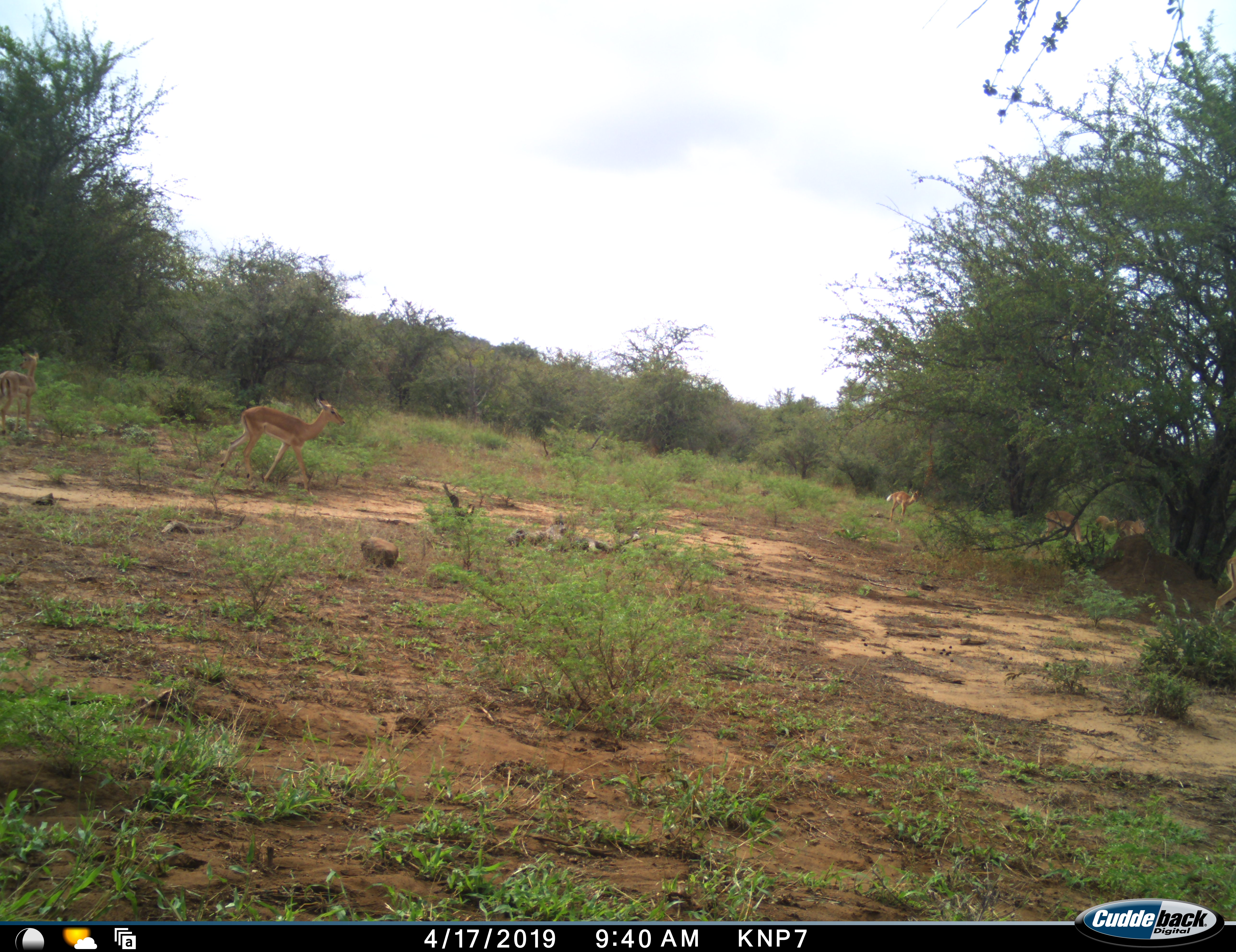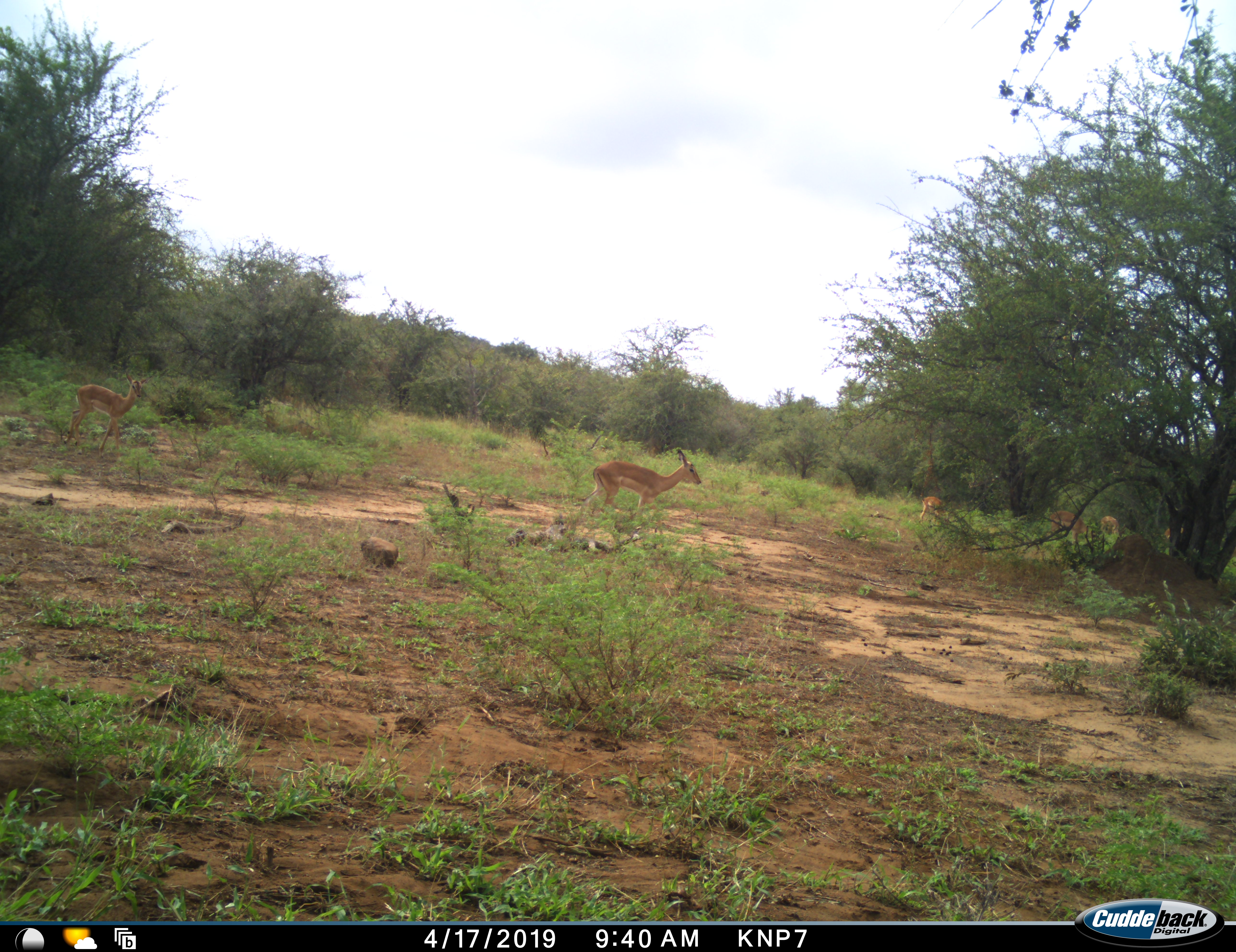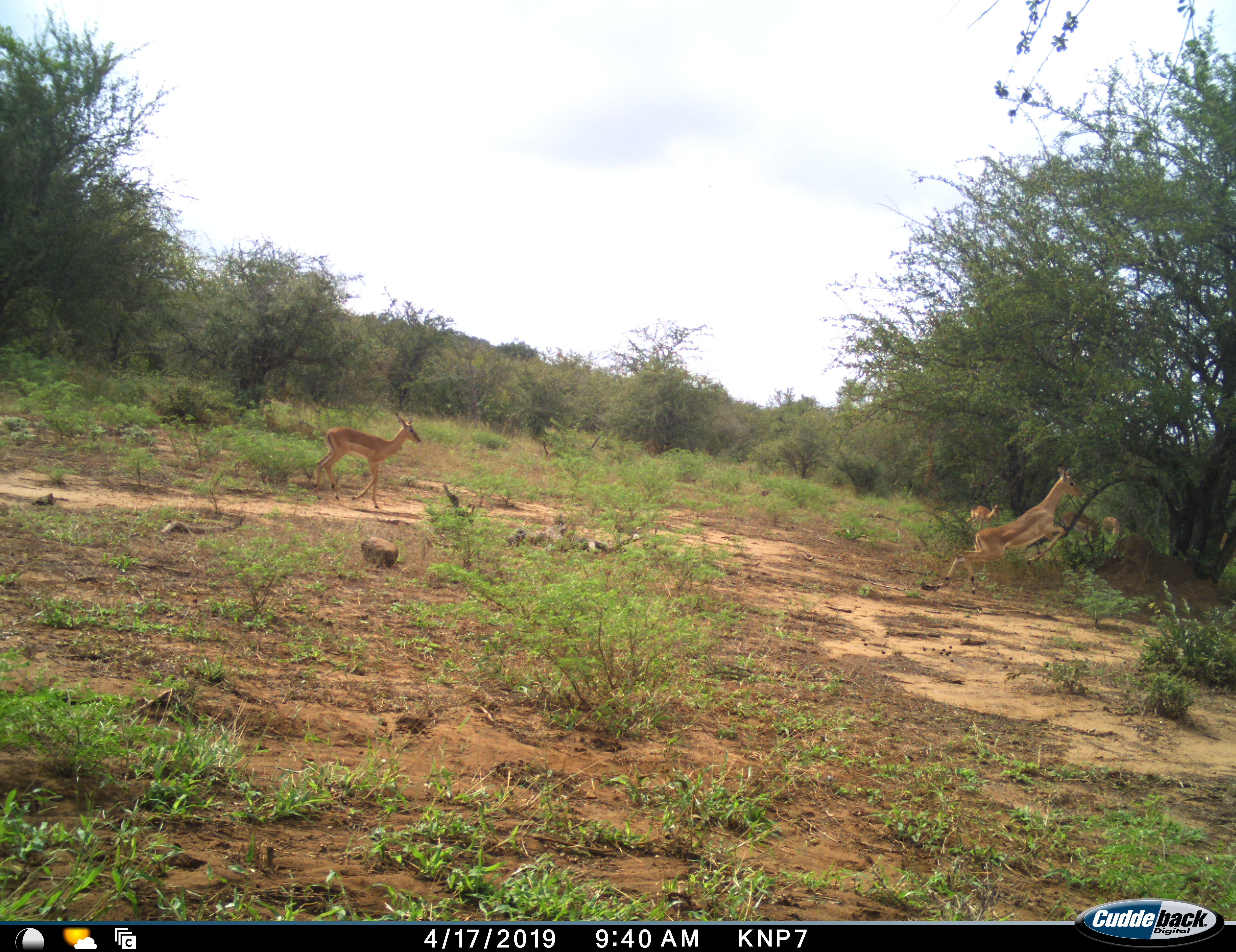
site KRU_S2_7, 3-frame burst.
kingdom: Animalia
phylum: Chordata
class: Mammalia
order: Artiodactyla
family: Bovidae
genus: Aepyceros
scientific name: Aepyceros melampus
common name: impala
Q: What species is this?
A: Impala (Aepyceros melampus).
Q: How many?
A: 7.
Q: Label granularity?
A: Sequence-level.